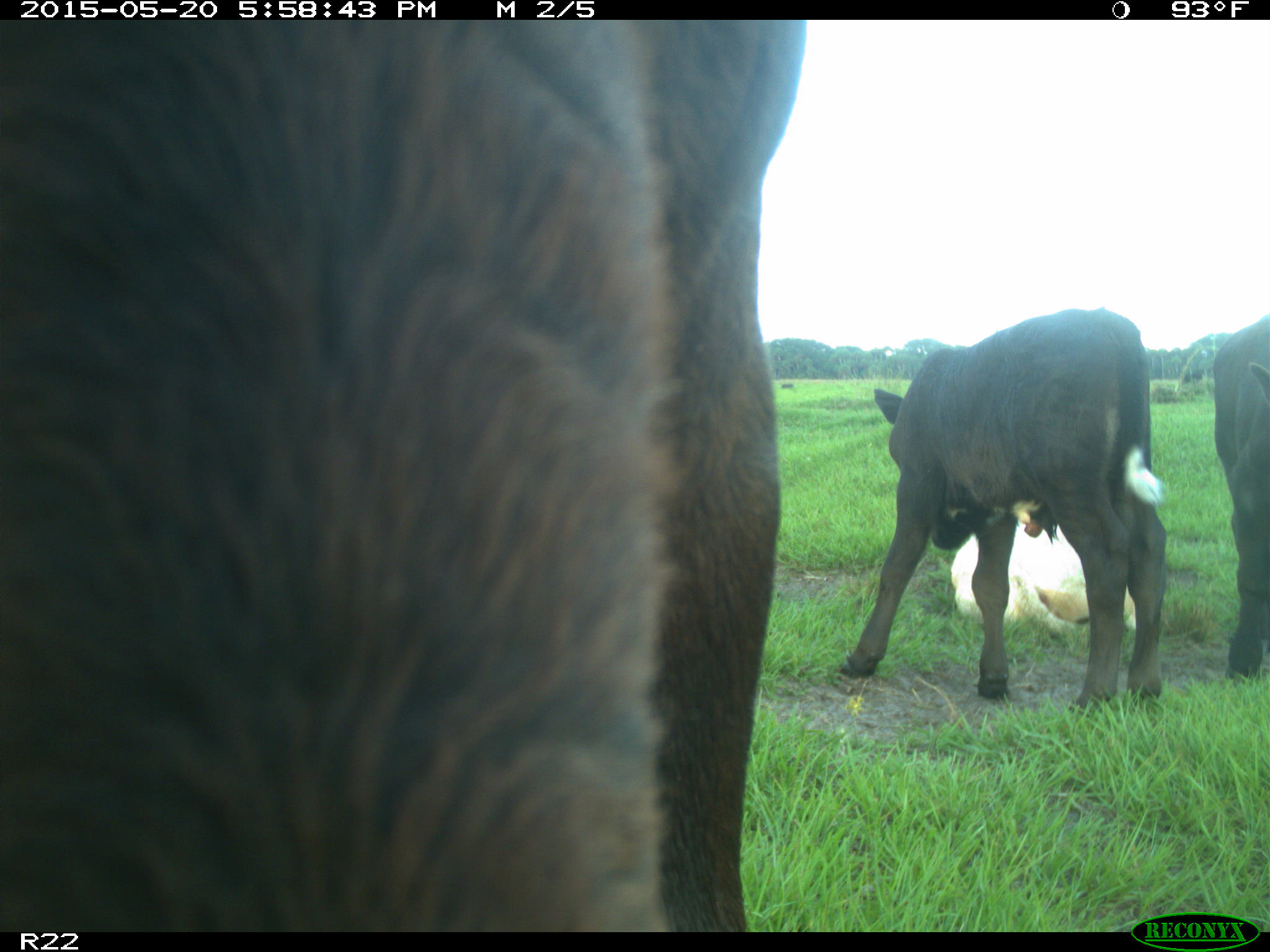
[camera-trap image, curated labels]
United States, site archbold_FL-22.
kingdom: Animalia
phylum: Chordata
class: Mammalia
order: Artiodactyla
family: Bovidae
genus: Bos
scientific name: Bos taurus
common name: domestic cow